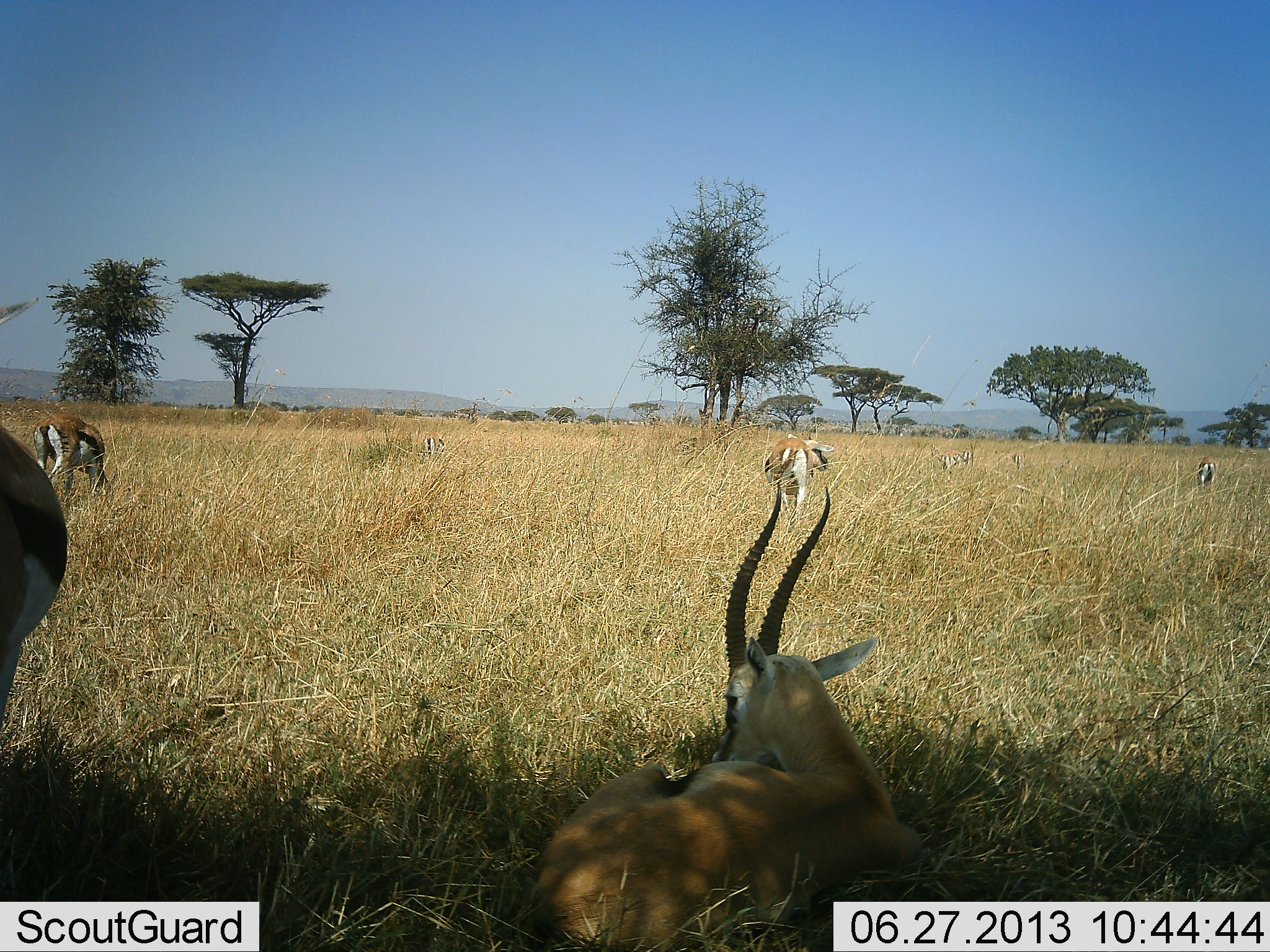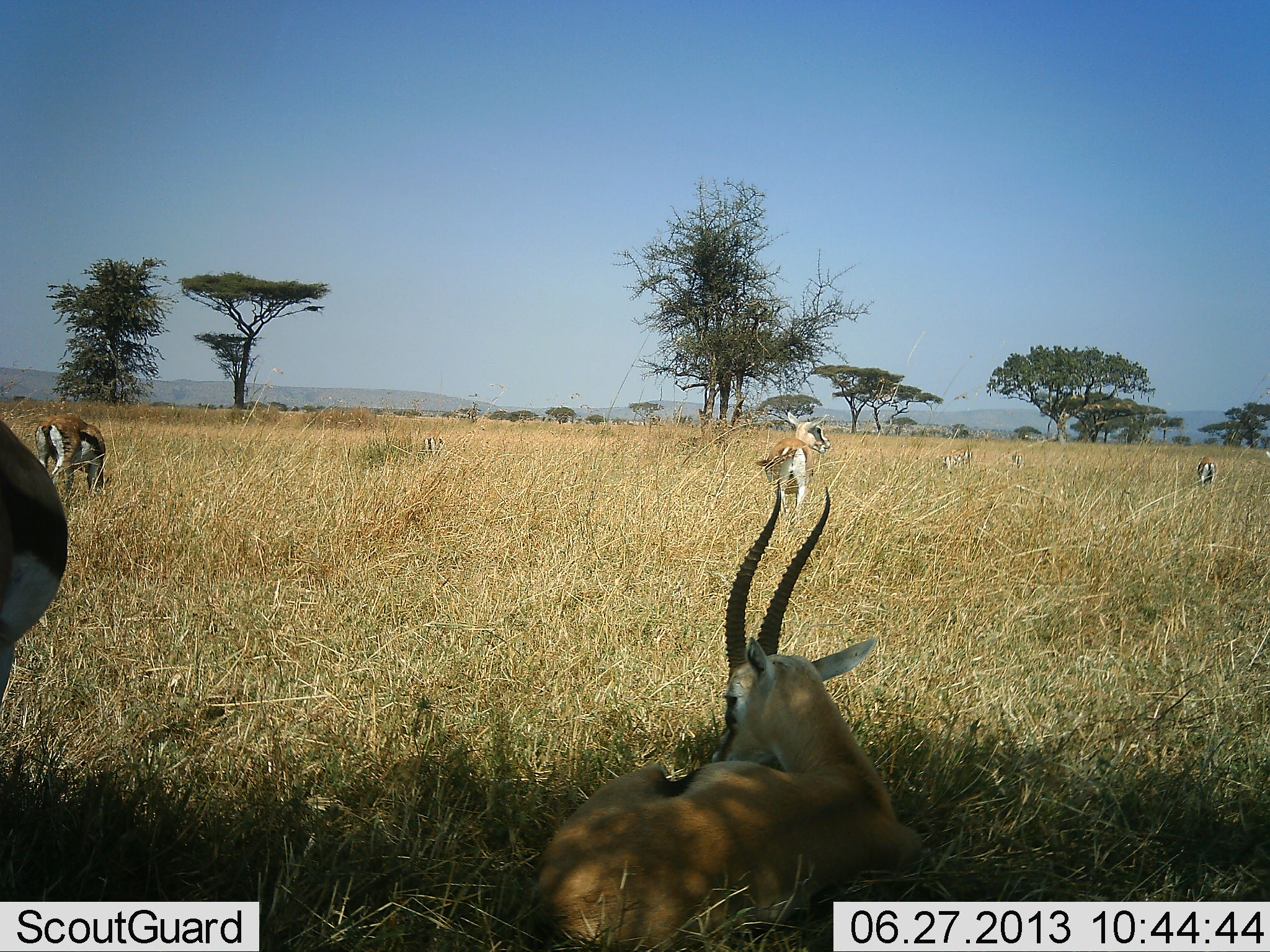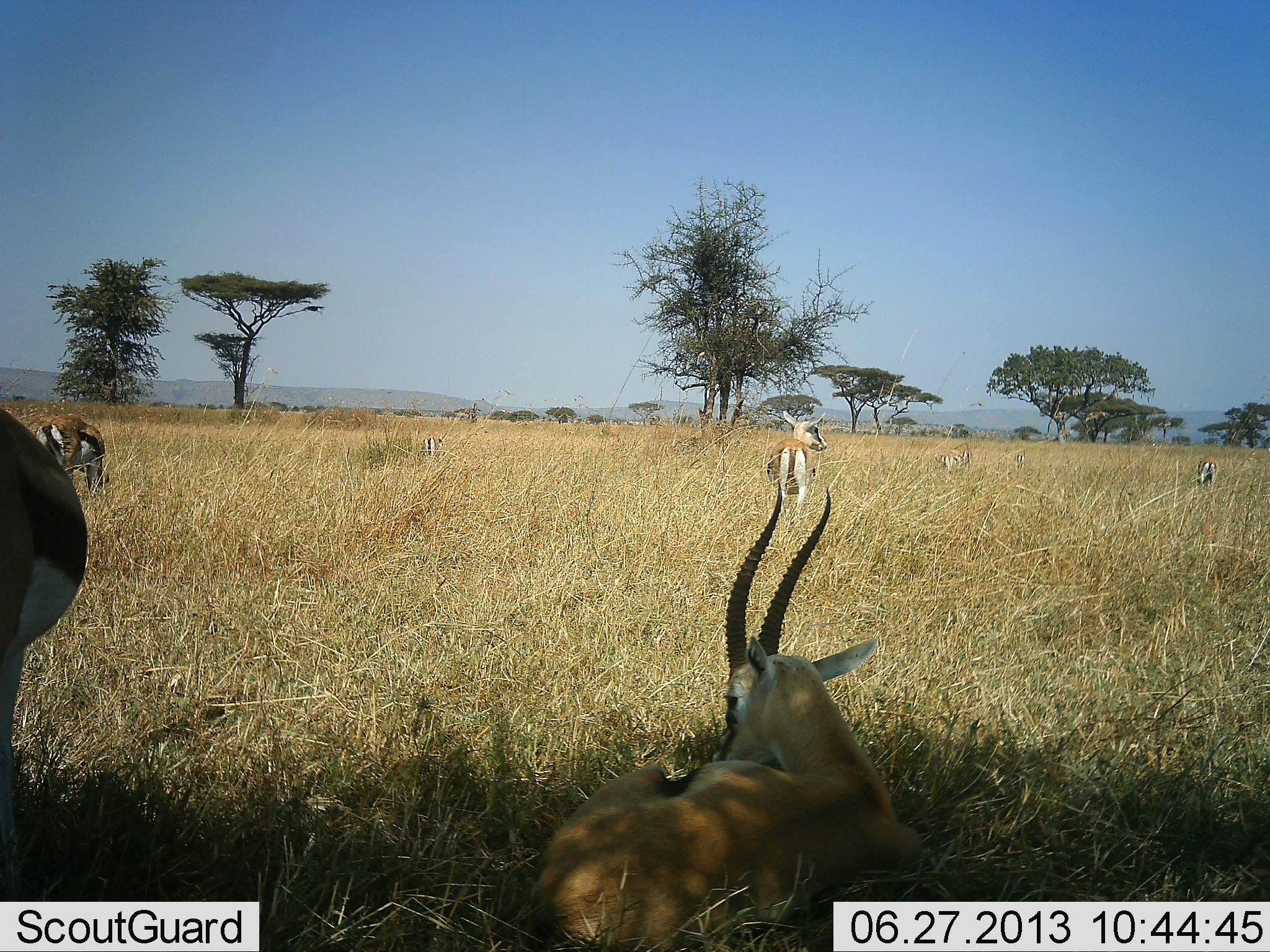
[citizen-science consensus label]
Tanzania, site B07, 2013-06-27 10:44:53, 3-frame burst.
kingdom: Animalia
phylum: Chordata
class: Mammalia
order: Artiodactyla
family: Bovidae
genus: Eudorcas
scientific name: Eudorcas thomsonii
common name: thomson's gazelle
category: gazellethomsons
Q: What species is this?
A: Gazellethomsons (thomson's gazelle) (Eudorcas thomsonii).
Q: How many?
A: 6.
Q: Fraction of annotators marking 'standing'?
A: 75%.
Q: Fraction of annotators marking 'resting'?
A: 90%.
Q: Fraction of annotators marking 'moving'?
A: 5%.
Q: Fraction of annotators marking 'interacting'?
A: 0%.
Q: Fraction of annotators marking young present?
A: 10%.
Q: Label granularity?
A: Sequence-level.